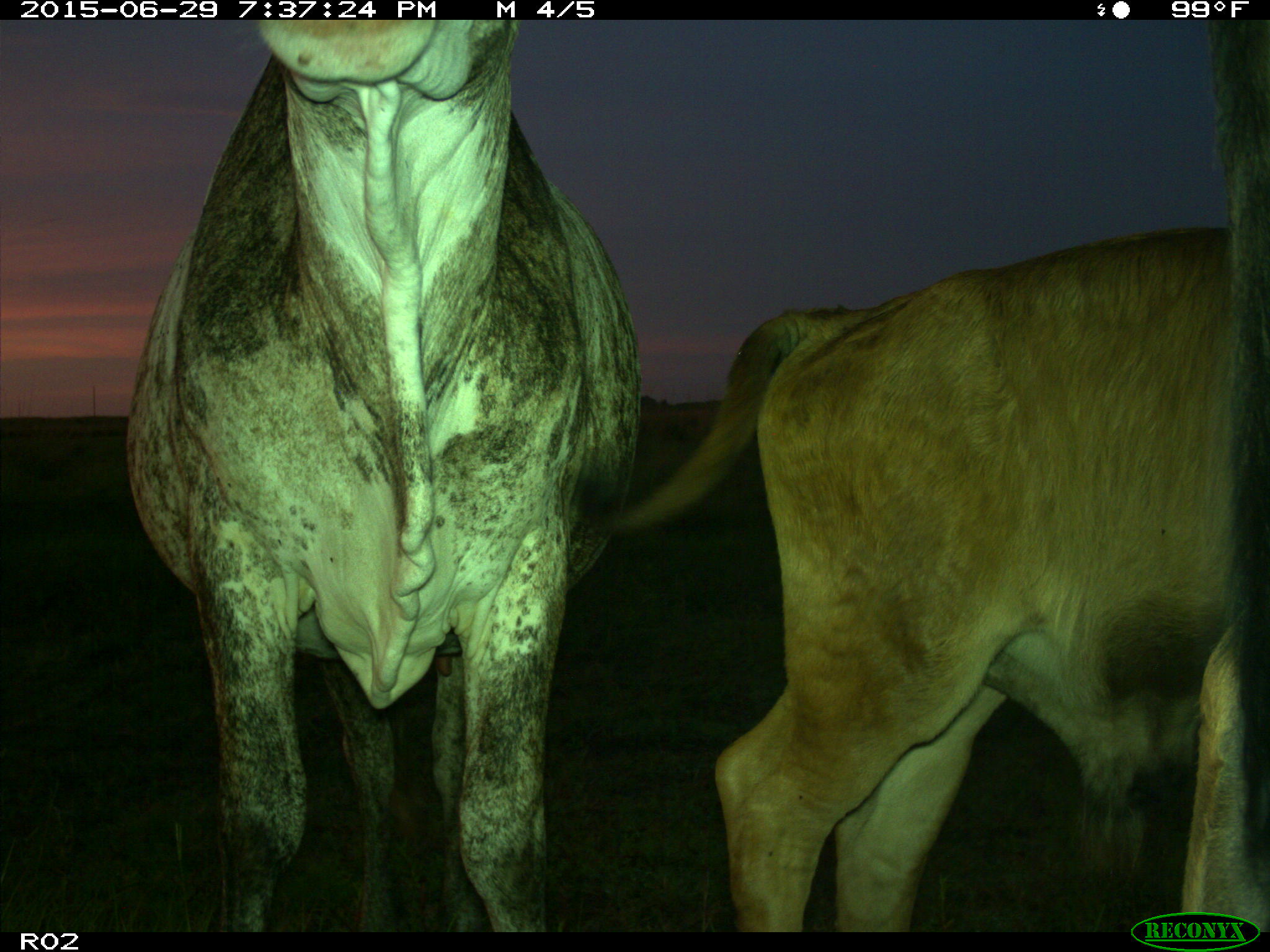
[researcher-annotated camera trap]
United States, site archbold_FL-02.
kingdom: Animalia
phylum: Chordata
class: Mammalia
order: Artiodactyla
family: Bovidae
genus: Bos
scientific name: Bos taurus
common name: domestic cow